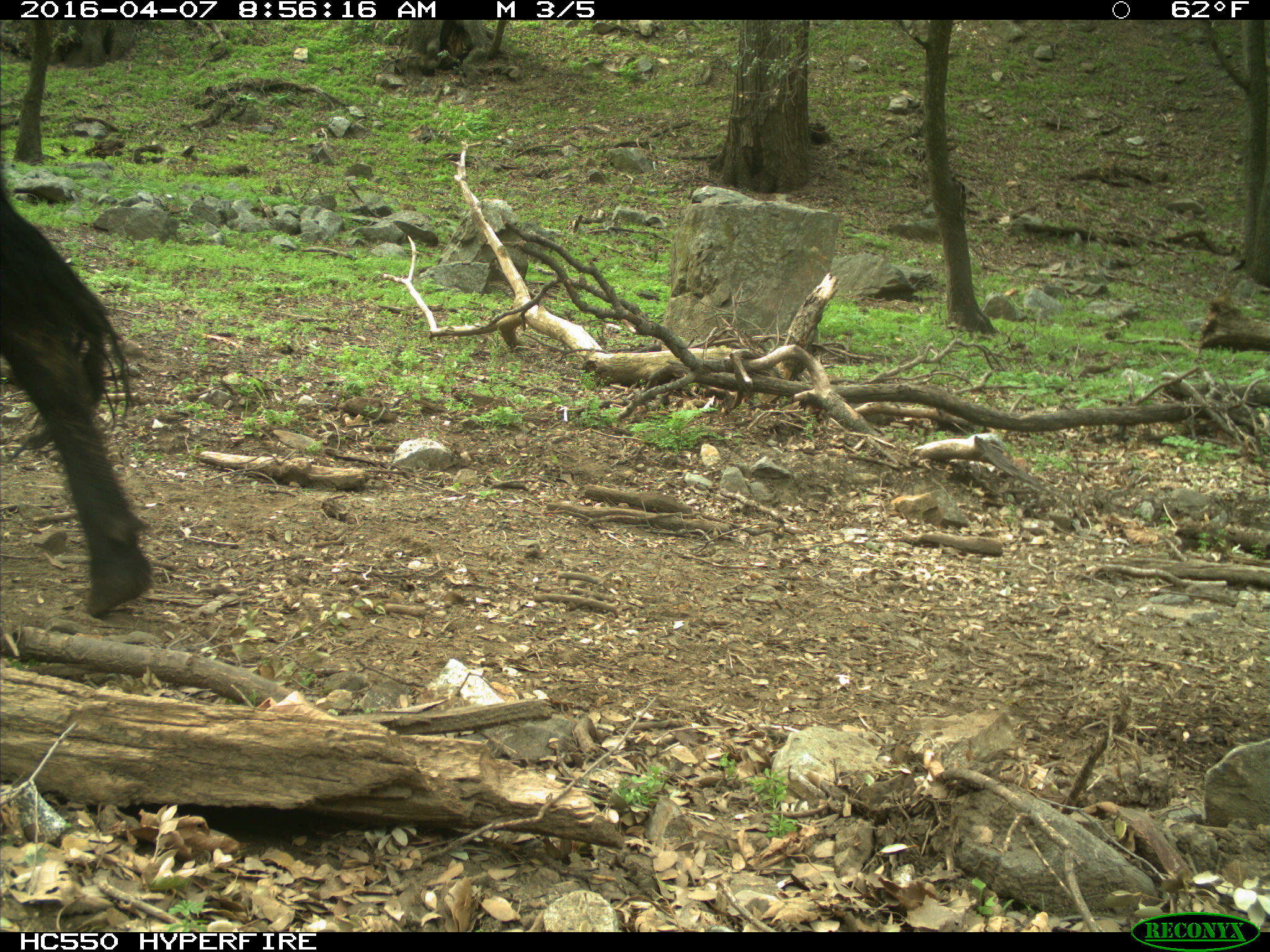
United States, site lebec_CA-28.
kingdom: Animalia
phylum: Chordata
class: Mammalia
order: Artiodactyla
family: Bovidae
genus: Bos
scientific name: Bos taurus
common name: domestic cow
Bos taurus (domestic cow).